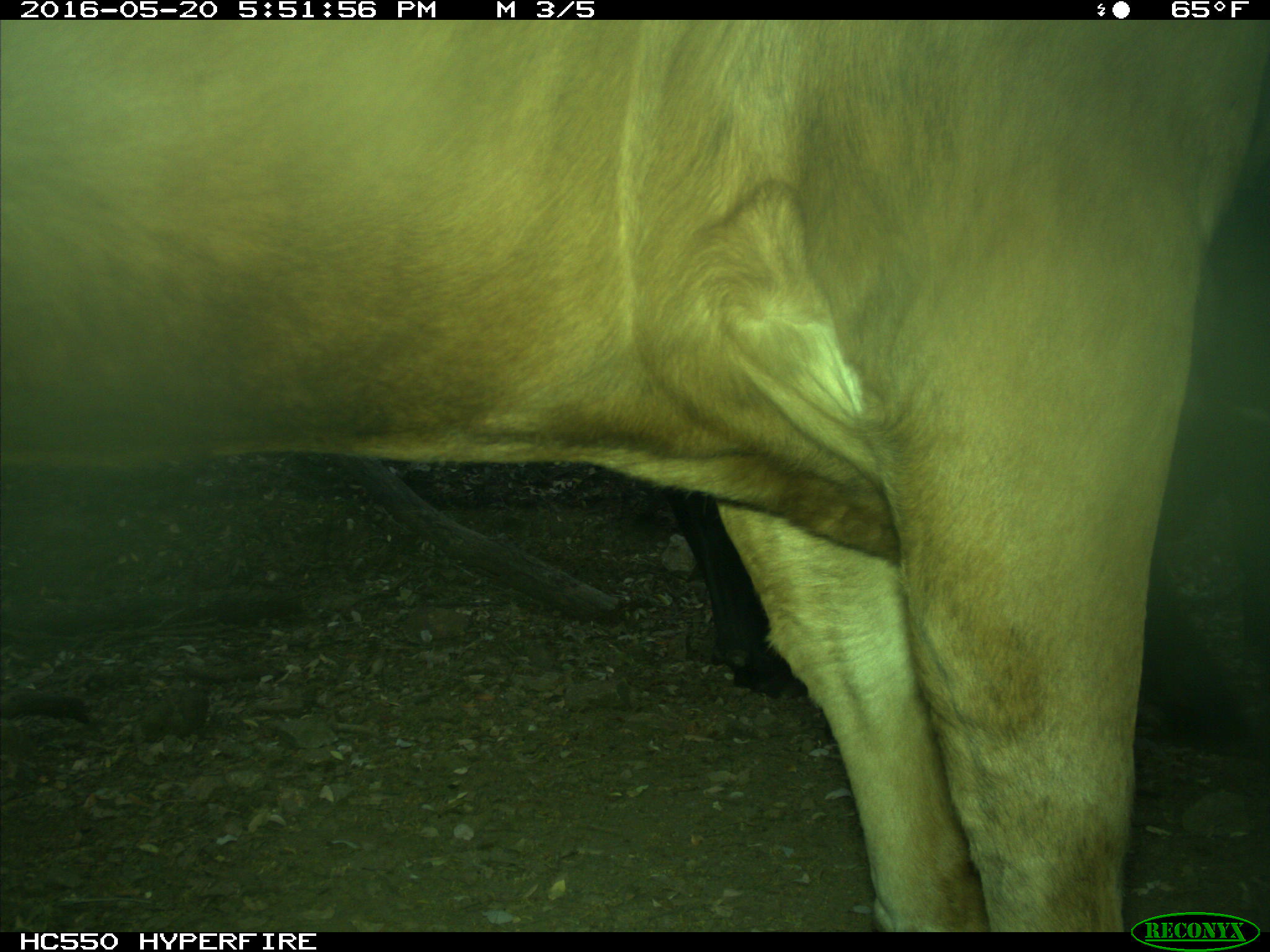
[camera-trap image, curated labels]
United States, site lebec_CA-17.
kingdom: Animalia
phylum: Chordata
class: Mammalia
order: Artiodactyla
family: Bovidae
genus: Bos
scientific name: Bos taurus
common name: domestic cow